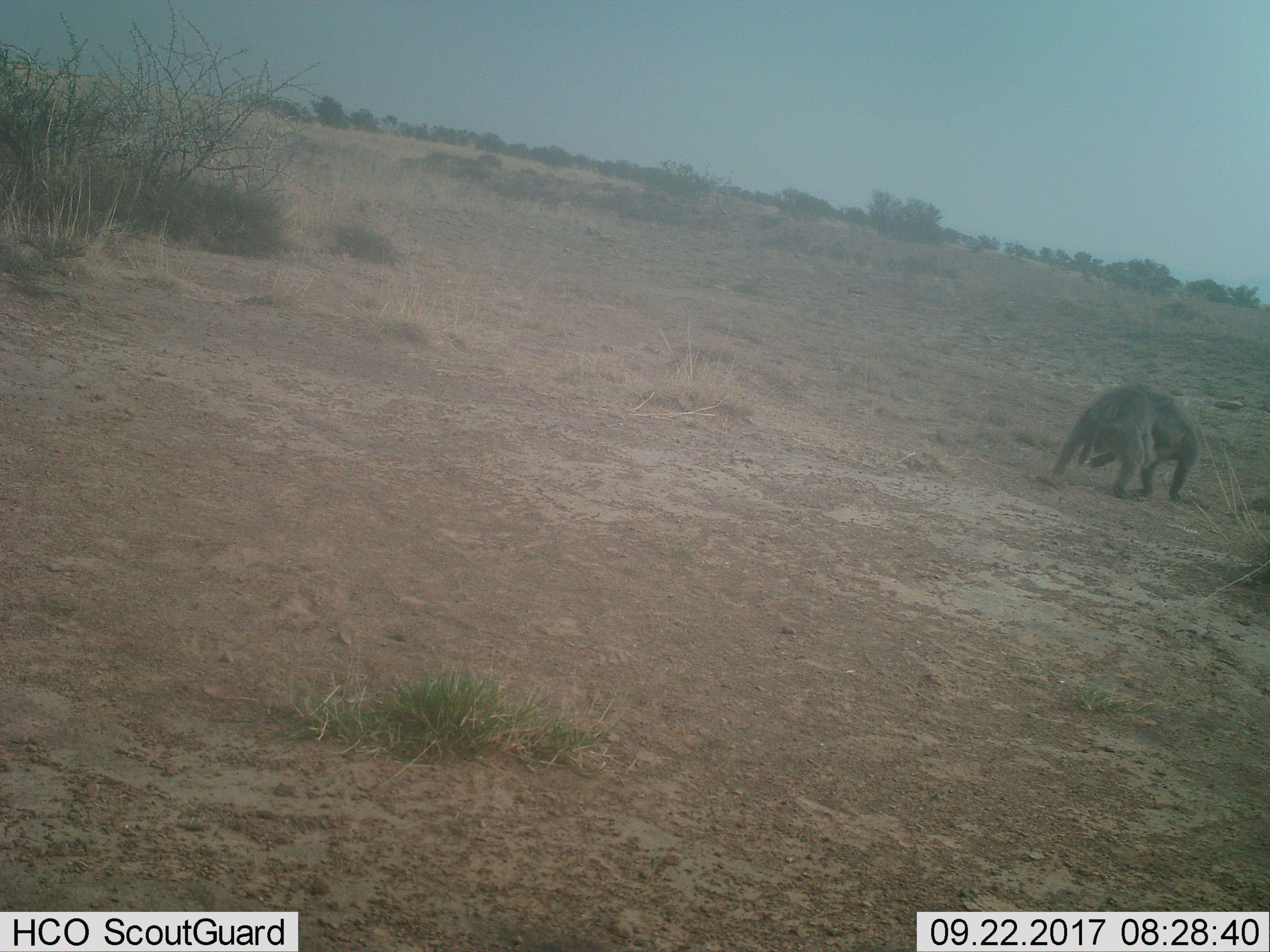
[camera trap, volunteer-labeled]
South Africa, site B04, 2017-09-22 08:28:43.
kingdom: Animalia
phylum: Chordata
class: Mammalia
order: Primates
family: Cercopithecidae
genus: Papio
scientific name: Papio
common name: baboon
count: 2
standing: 22%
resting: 0%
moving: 33%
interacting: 67%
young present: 0%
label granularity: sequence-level